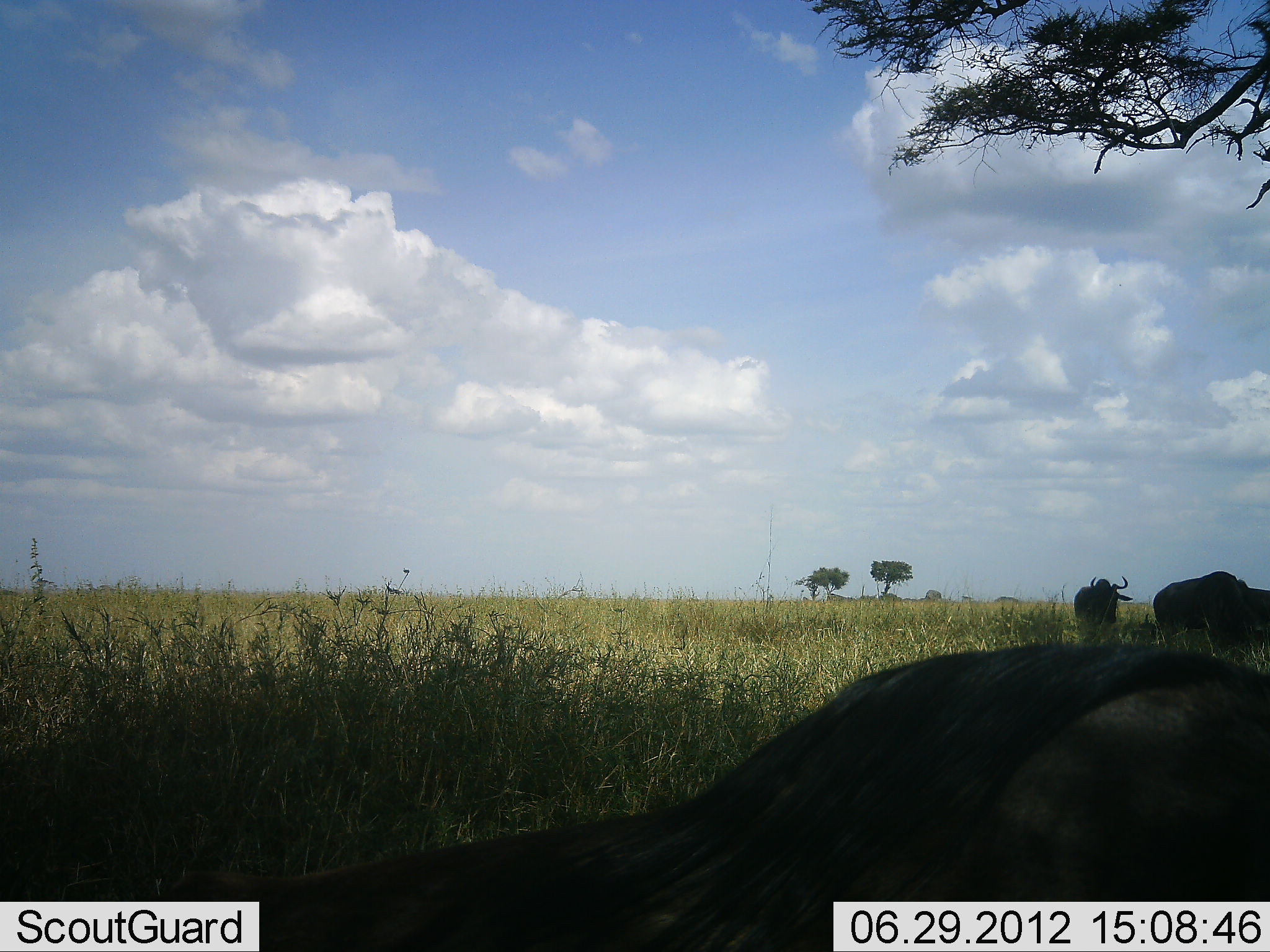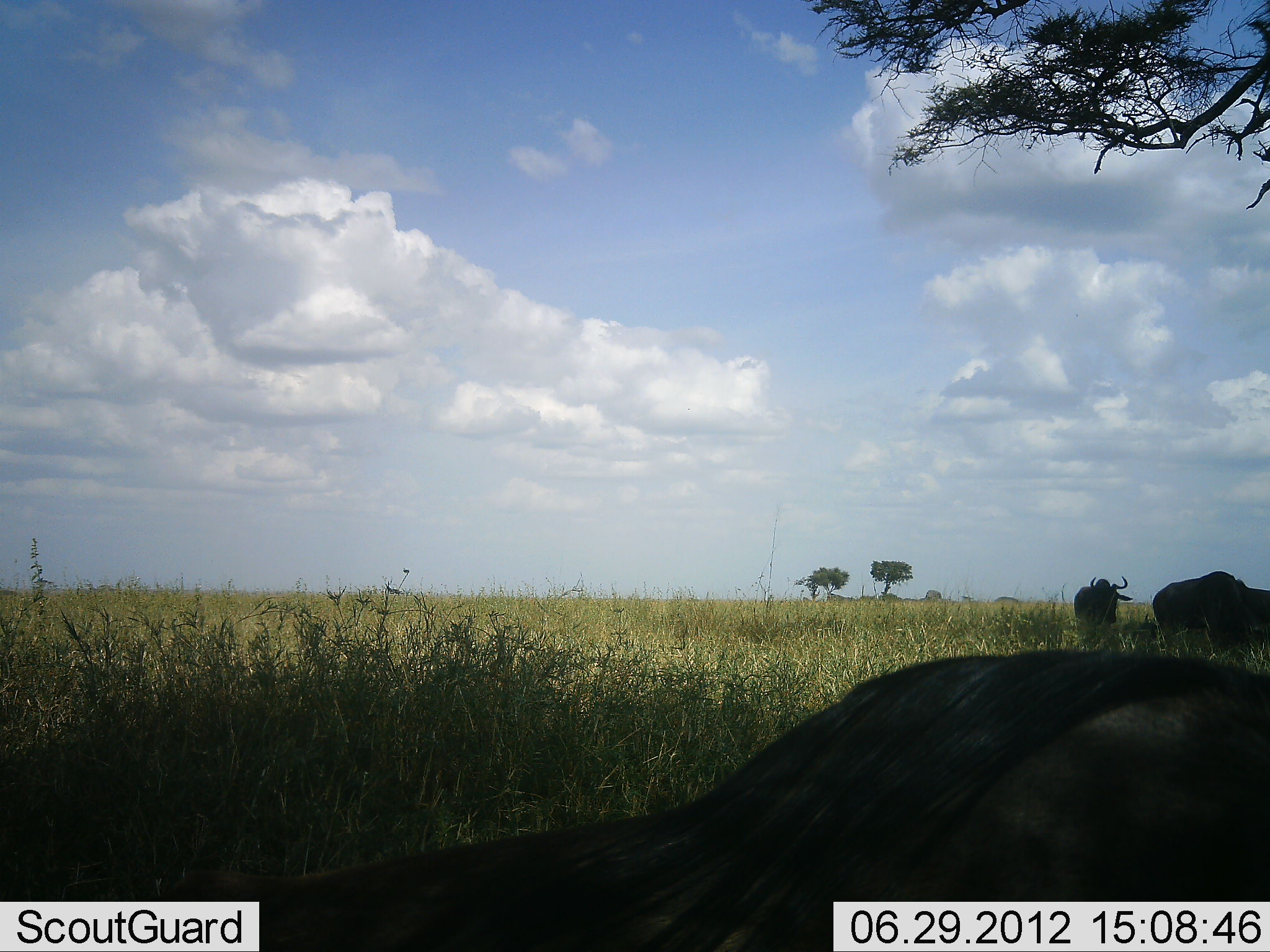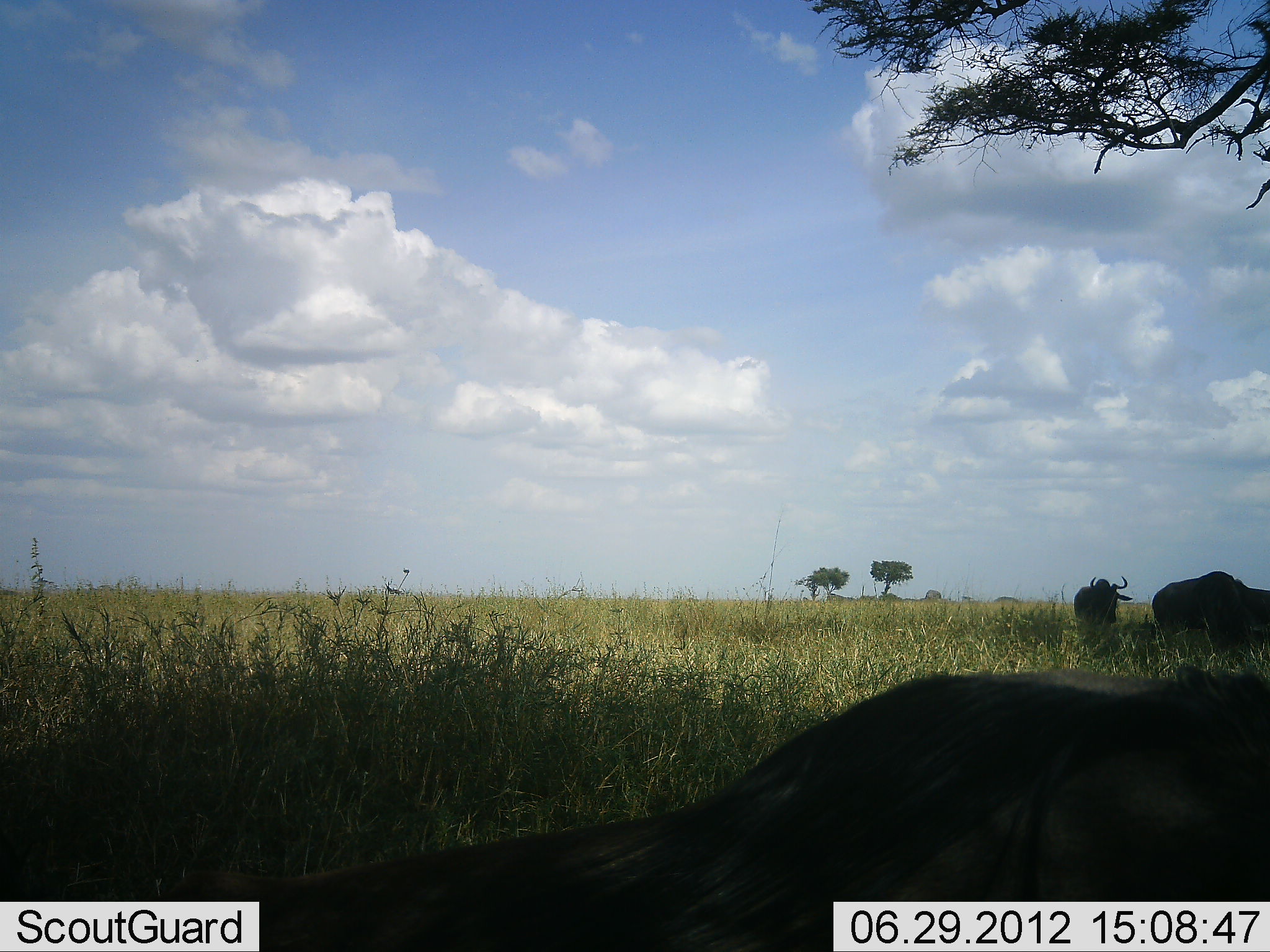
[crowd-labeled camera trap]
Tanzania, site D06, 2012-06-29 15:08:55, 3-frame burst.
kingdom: Animalia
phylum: Chordata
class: Mammalia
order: Artiodactyla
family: Bovidae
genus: Connochaetes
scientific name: Connochaetes taurinus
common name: blue wildebeest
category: wildebeest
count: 3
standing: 70%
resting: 80%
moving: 20%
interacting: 0%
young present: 0%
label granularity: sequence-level